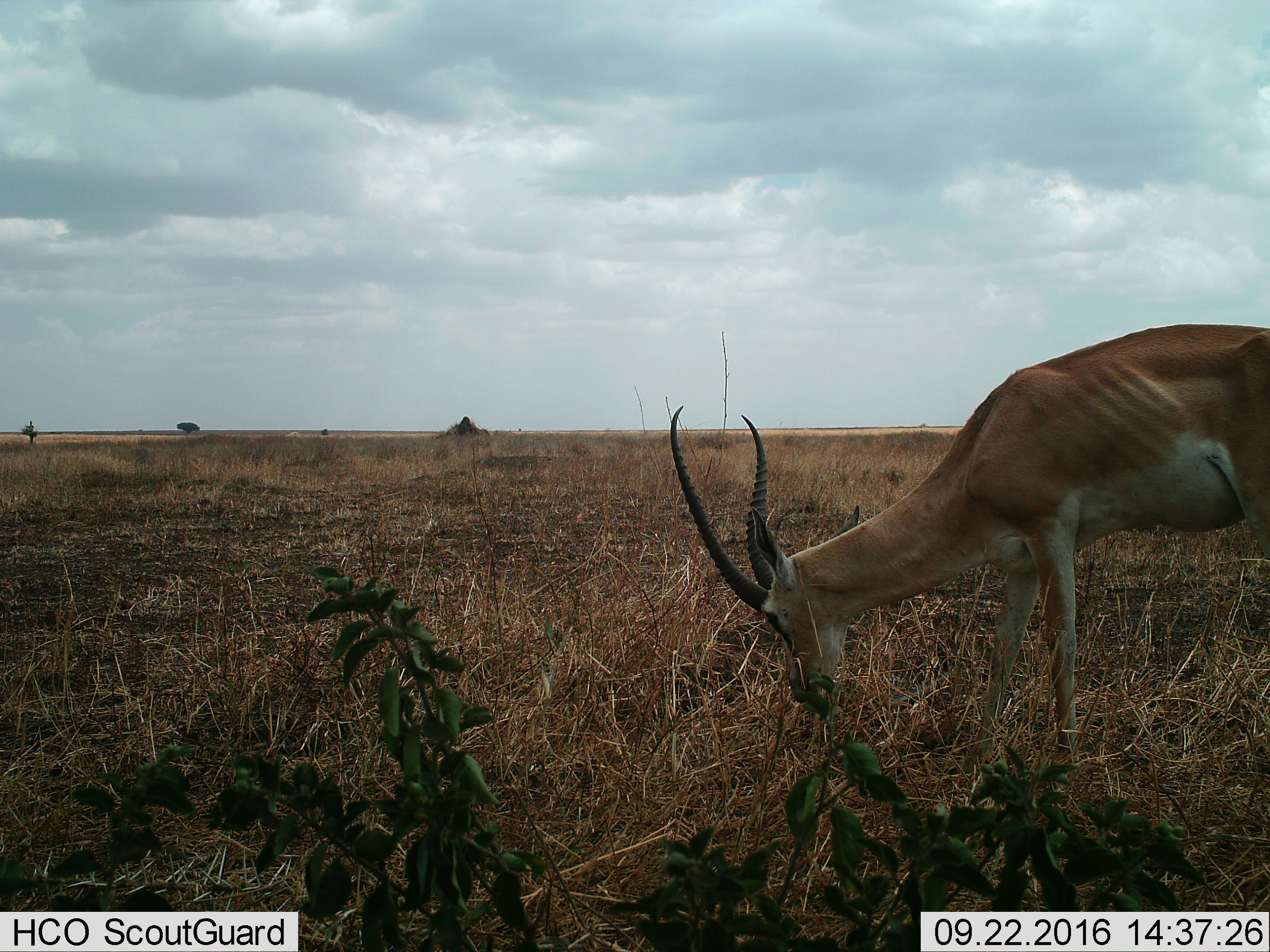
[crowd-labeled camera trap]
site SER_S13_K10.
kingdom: Animalia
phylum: Chordata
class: Mammalia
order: Artiodactyla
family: Bovidae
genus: Nanger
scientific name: Nanger granti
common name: grant's gazelle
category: gazellegrants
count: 1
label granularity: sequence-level